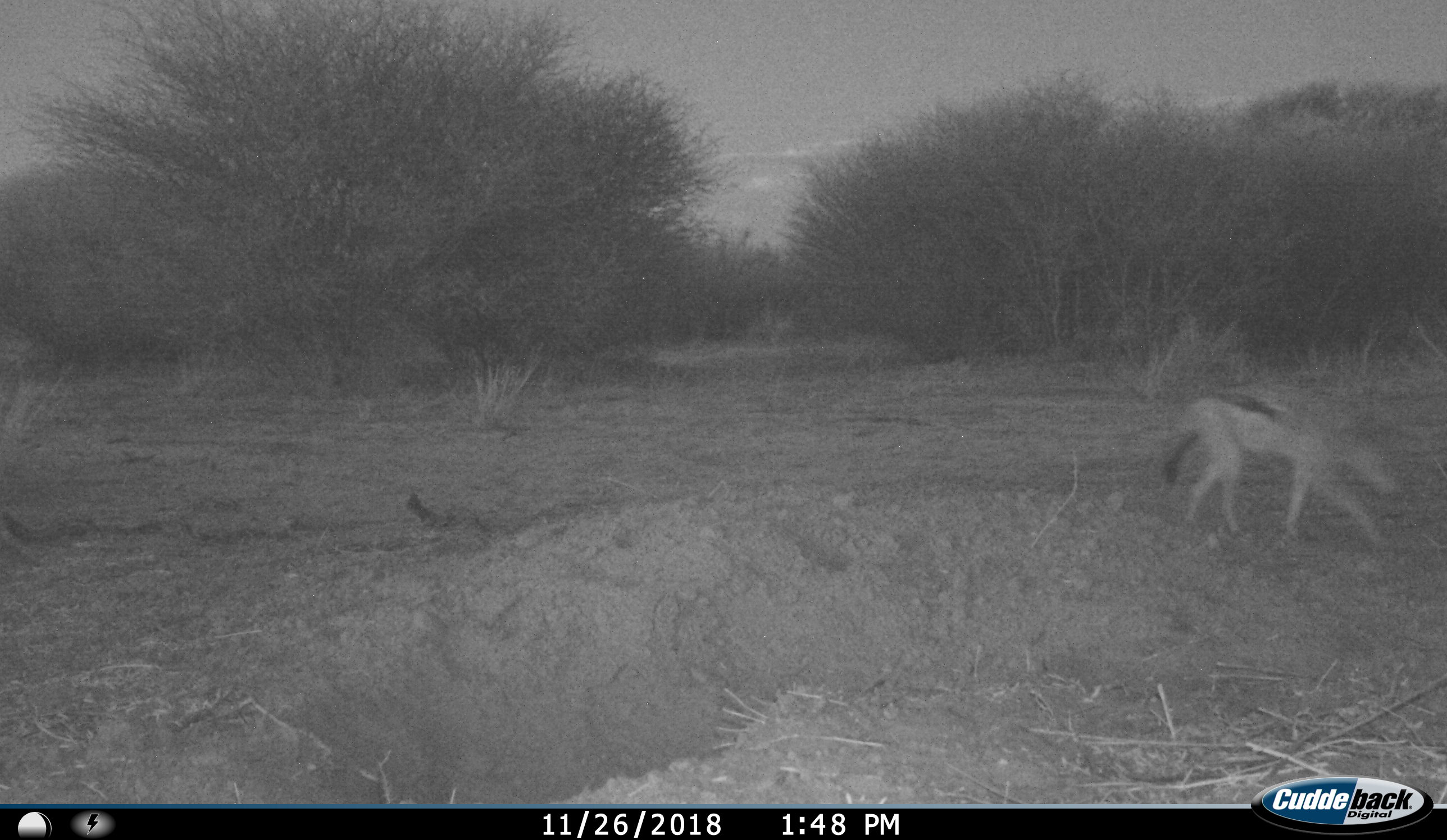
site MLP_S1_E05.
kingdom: Animalia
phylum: Chordata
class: Mammalia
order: Carnivora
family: Canidae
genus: Lupulella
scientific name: Lupulella mesomelas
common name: black-backed jackal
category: jackalblackbacked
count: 1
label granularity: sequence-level